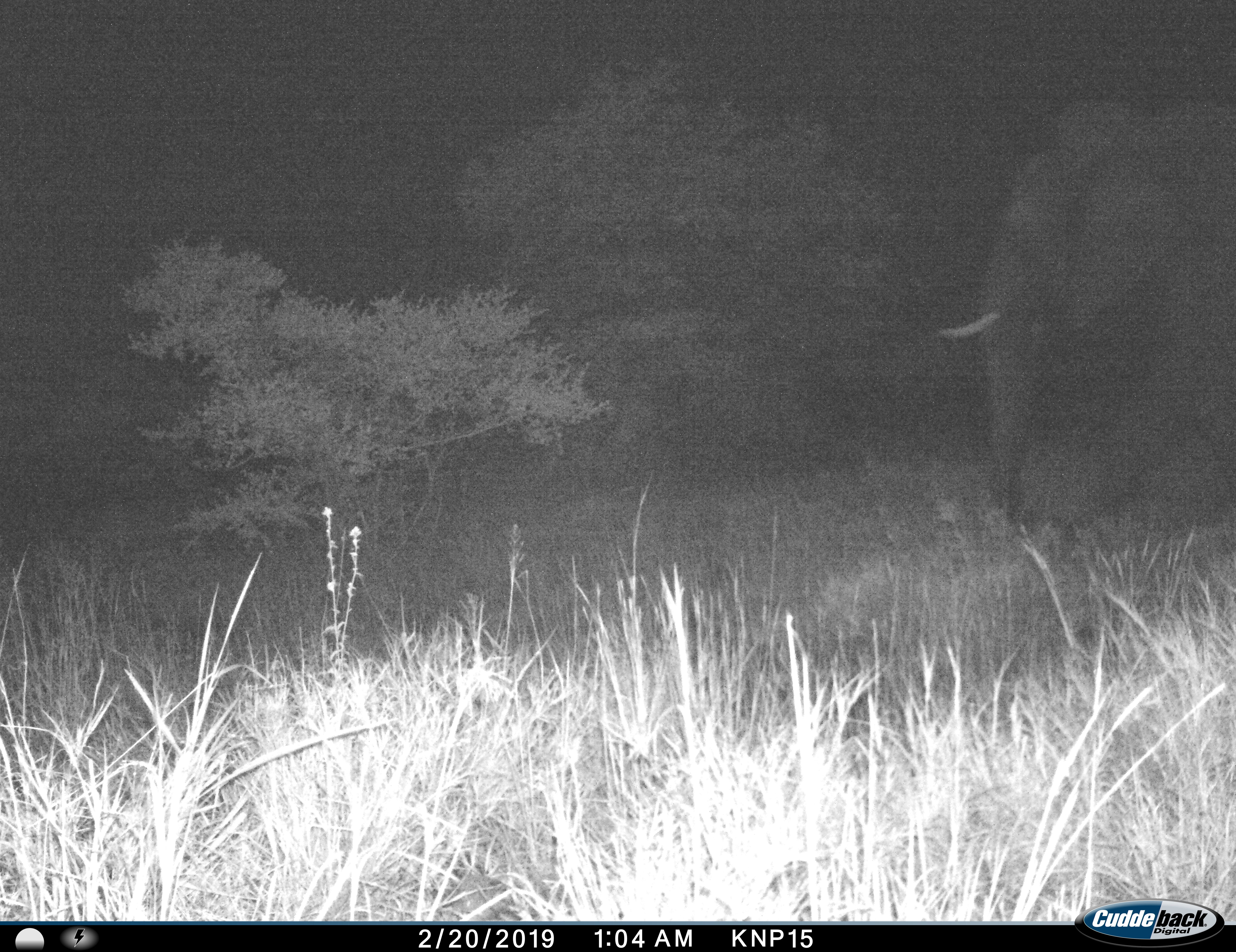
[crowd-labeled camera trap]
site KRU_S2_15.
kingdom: Animalia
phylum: Chordata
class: Mammalia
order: Proboscidea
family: Elephantidae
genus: Loxodonta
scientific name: Loxodonta africana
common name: african bush elephant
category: elephant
Elephant (african bush elephant) (Loxodonta africana), count 1. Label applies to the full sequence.